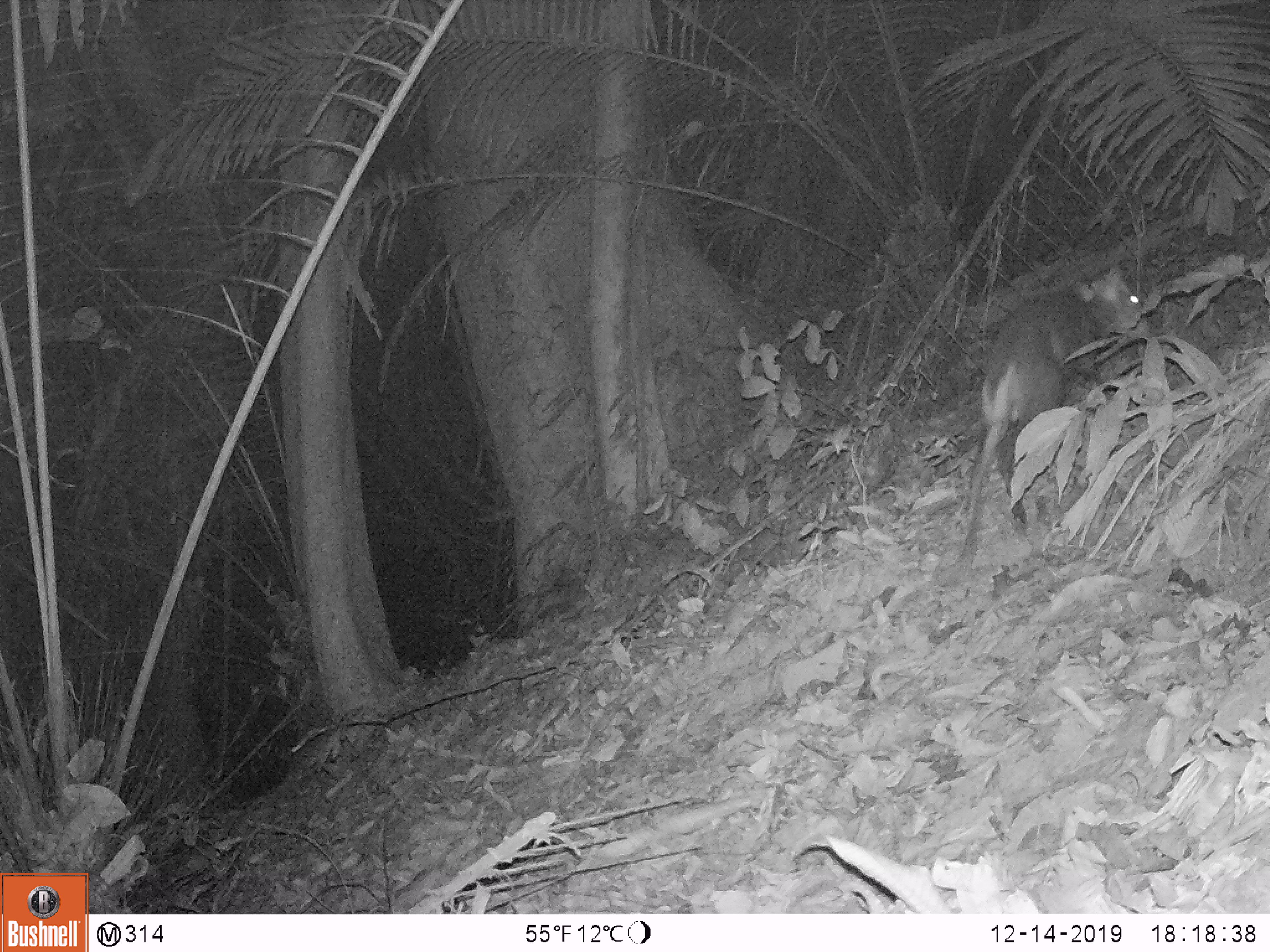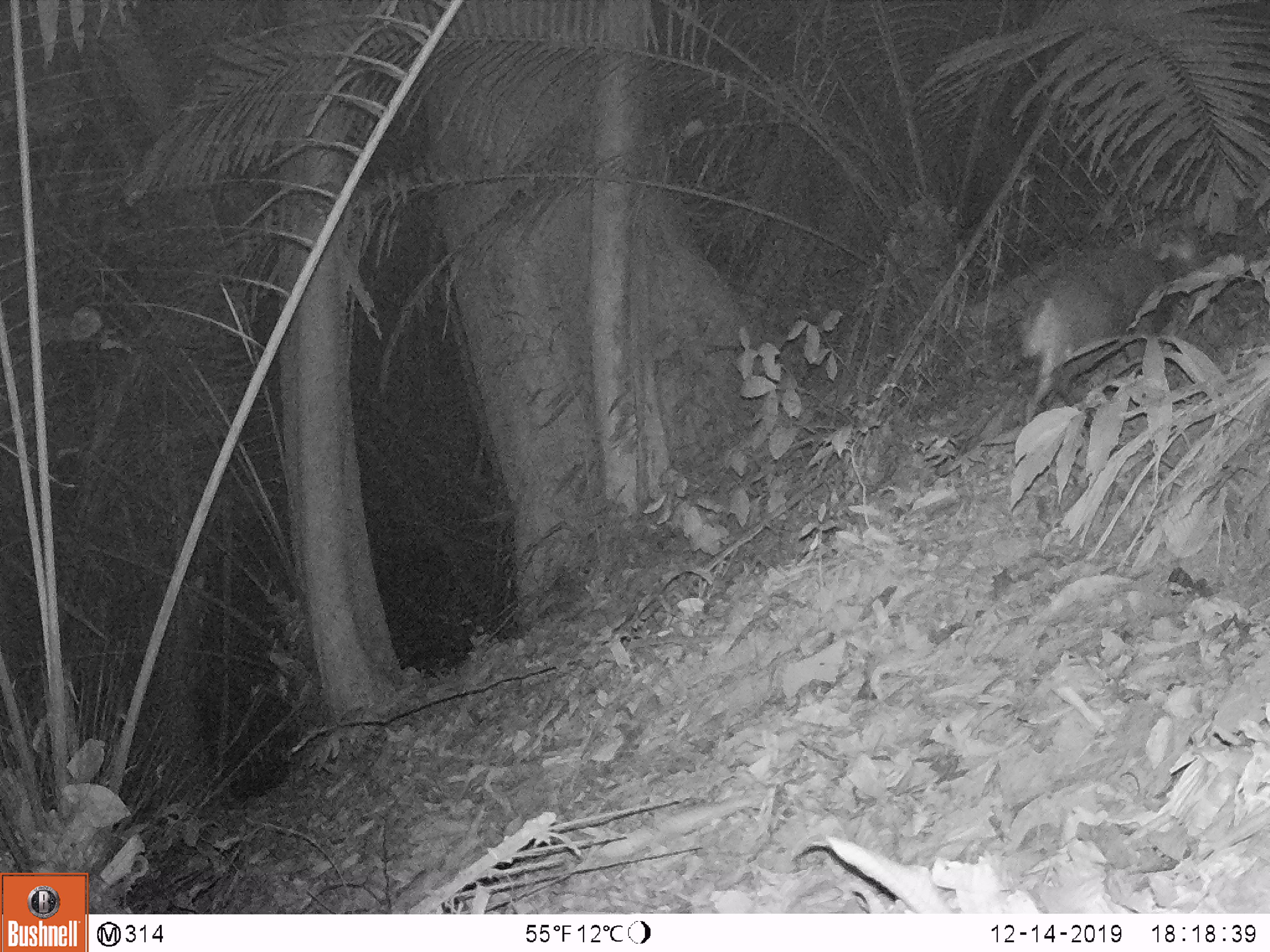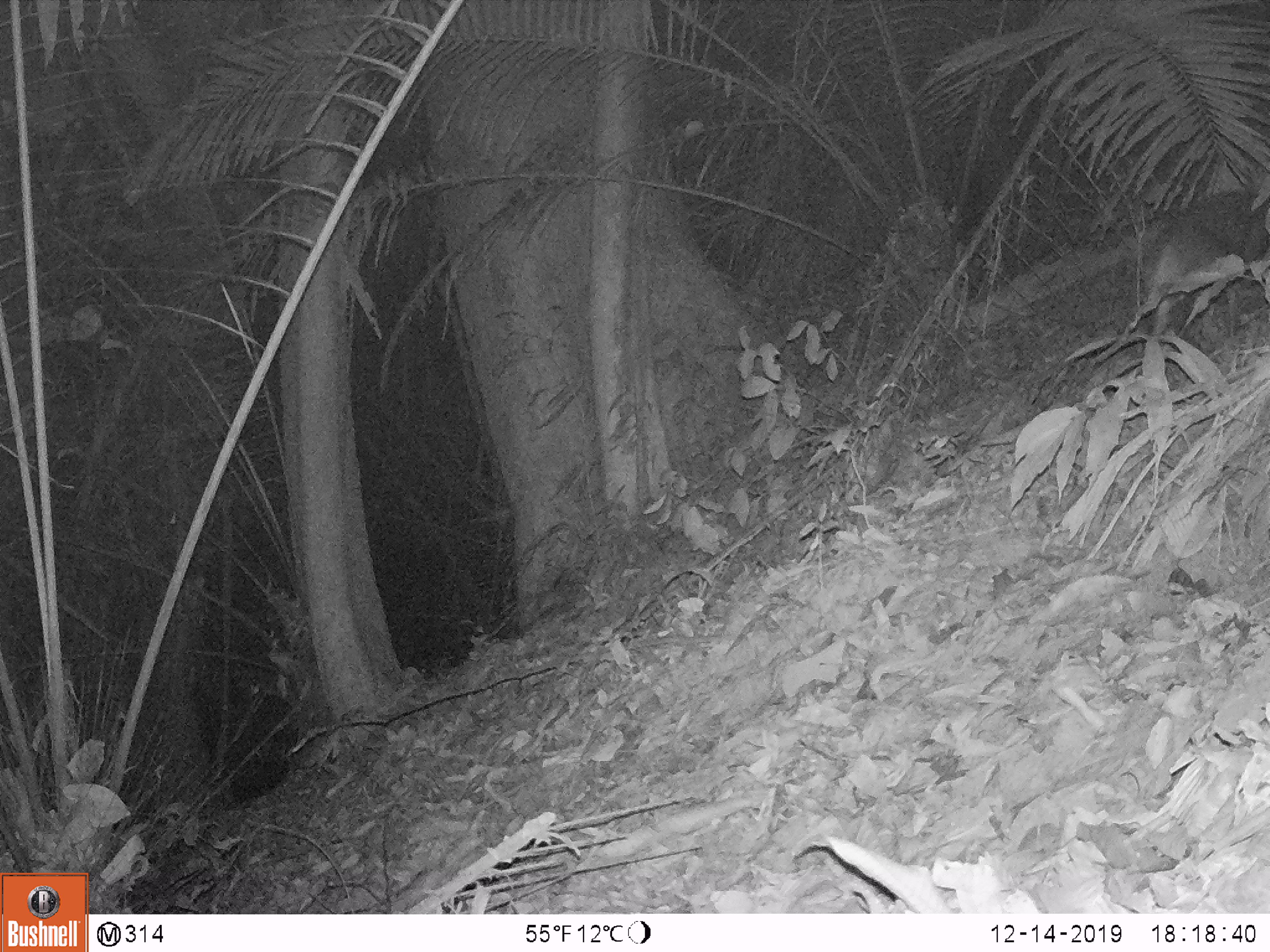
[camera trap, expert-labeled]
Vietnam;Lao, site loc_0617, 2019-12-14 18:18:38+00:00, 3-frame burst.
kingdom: Animalia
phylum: Chordata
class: Mammalia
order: Artiodactyla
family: Cervidae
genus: Muntiacus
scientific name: Muntiacus rooseveltorum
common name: roosevelt's muntjac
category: roosevelts muntjac group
Roosevelts muntjac group (roosevelt's muntjac) (Muntiacus rooseveltorum). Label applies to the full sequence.